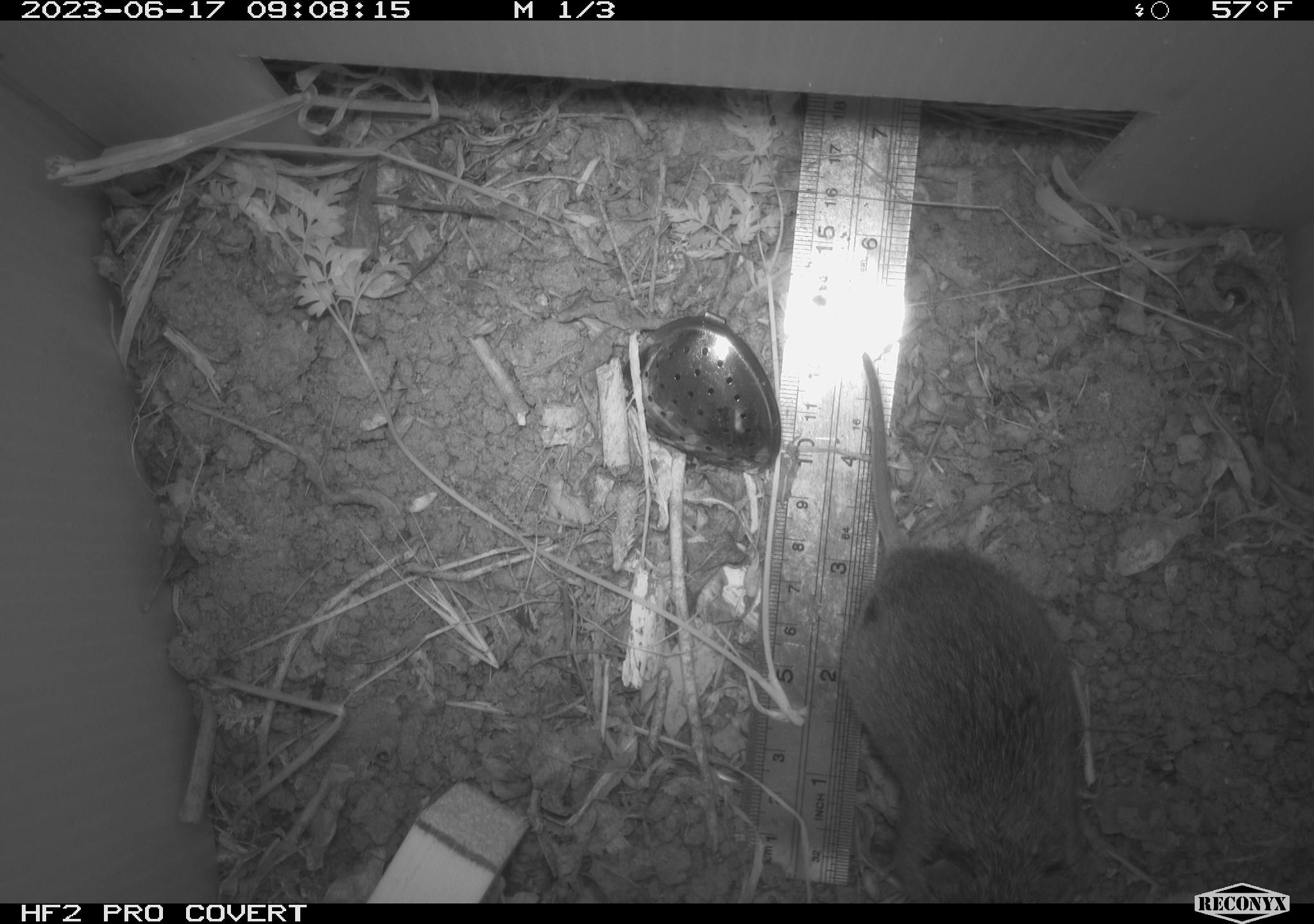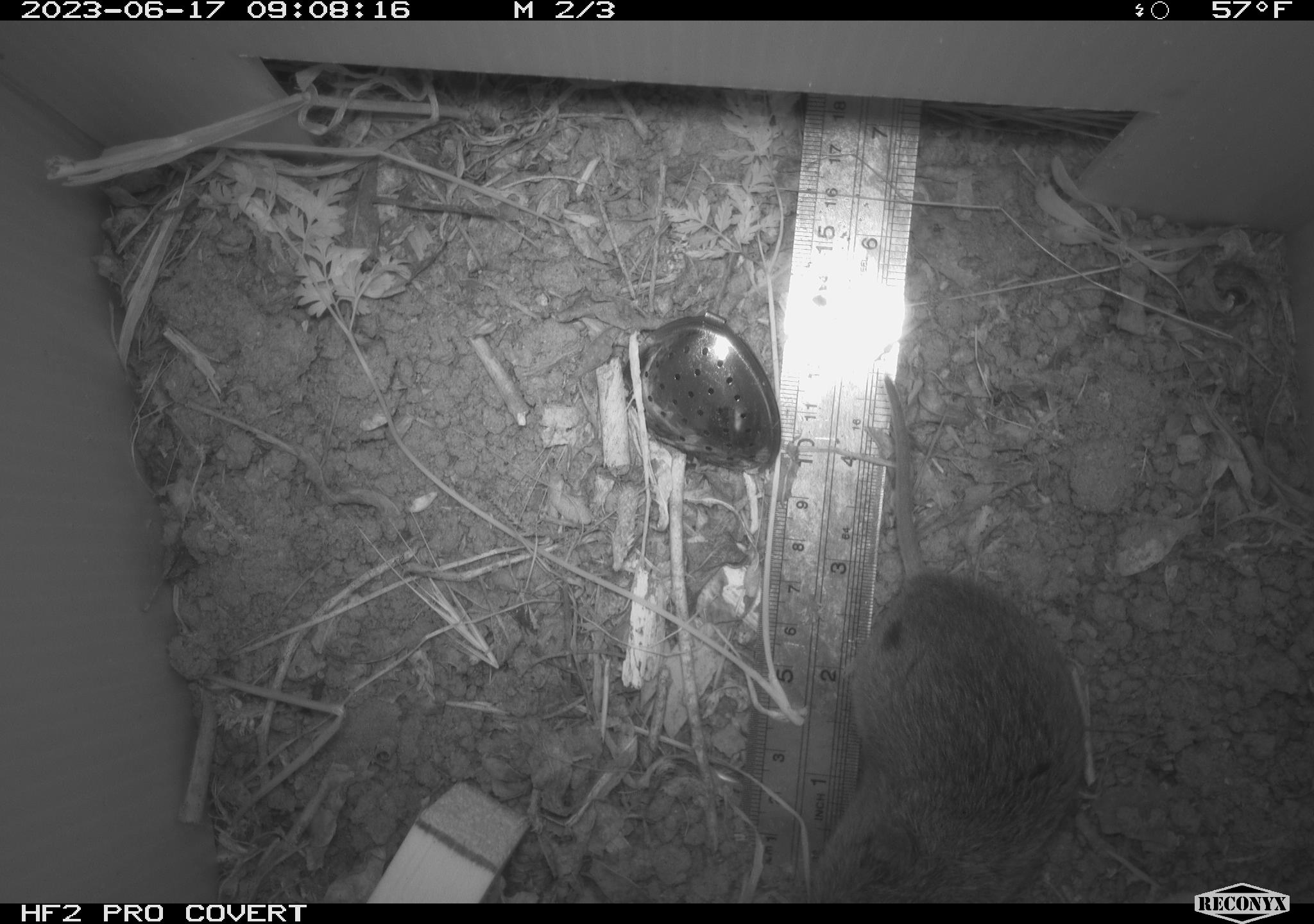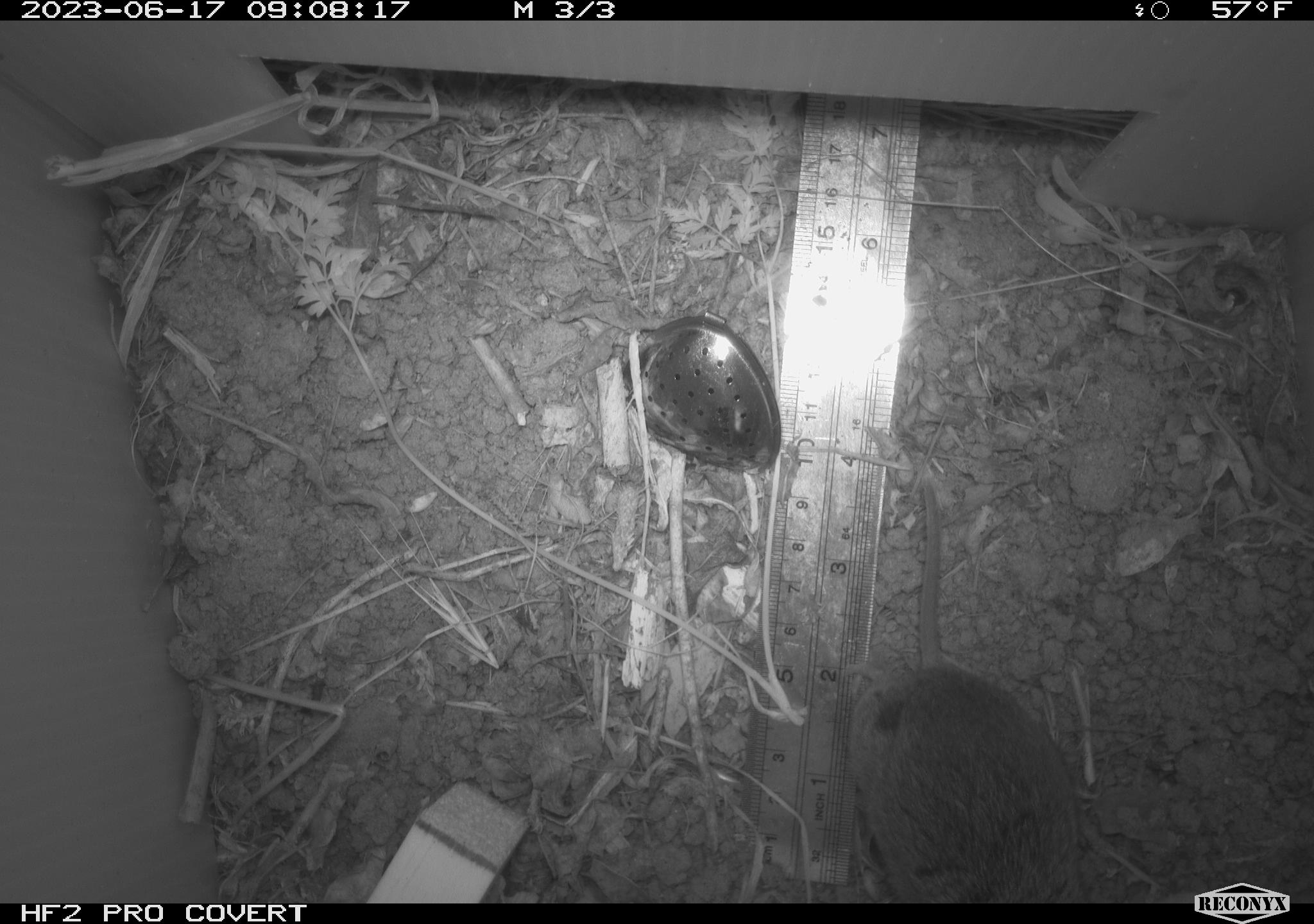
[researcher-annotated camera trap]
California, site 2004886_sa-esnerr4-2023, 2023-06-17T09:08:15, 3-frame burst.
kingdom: Animalia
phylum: Chordata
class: Mammalia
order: Rodentia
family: Cricetidae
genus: Microtus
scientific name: Microtus californicus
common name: california vole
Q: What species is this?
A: California vole (Microtus californicus).